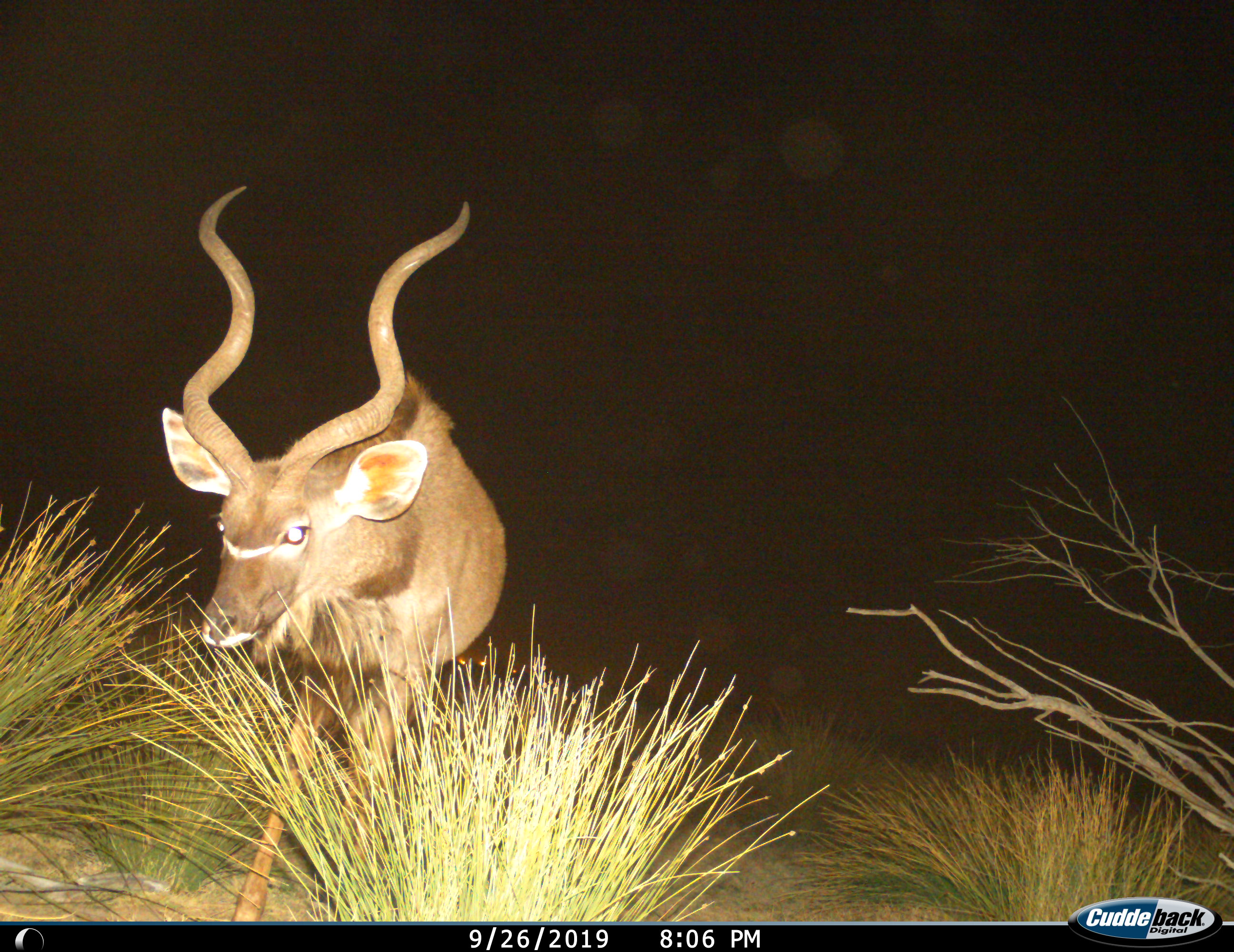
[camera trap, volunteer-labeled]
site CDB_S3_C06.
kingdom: Animalia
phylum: Chordata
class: Mammalia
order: Artiodactyla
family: Bovidae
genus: Tragelaphus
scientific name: Tragelaphus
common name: kudu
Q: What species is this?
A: Kudu (Tragelaphus).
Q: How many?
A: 1.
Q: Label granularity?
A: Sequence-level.